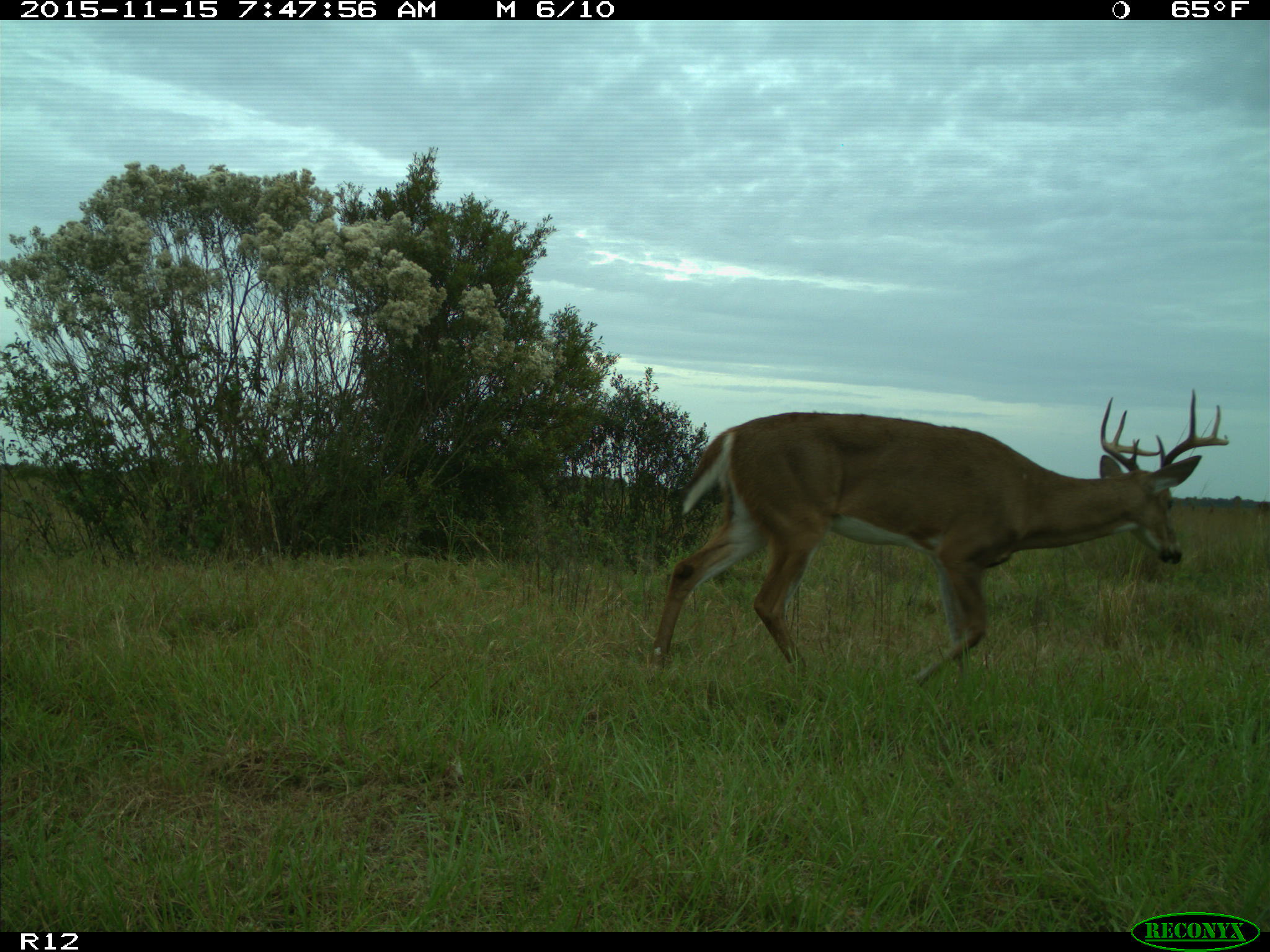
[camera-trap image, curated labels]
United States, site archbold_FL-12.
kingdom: Animalia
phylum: Chordata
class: Mammalia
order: Artiodactyla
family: Cervidae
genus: Odocoileus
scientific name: Odocoileus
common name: deer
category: unidentified deer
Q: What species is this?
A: Unidentified deer (deer) (Odocoileus).